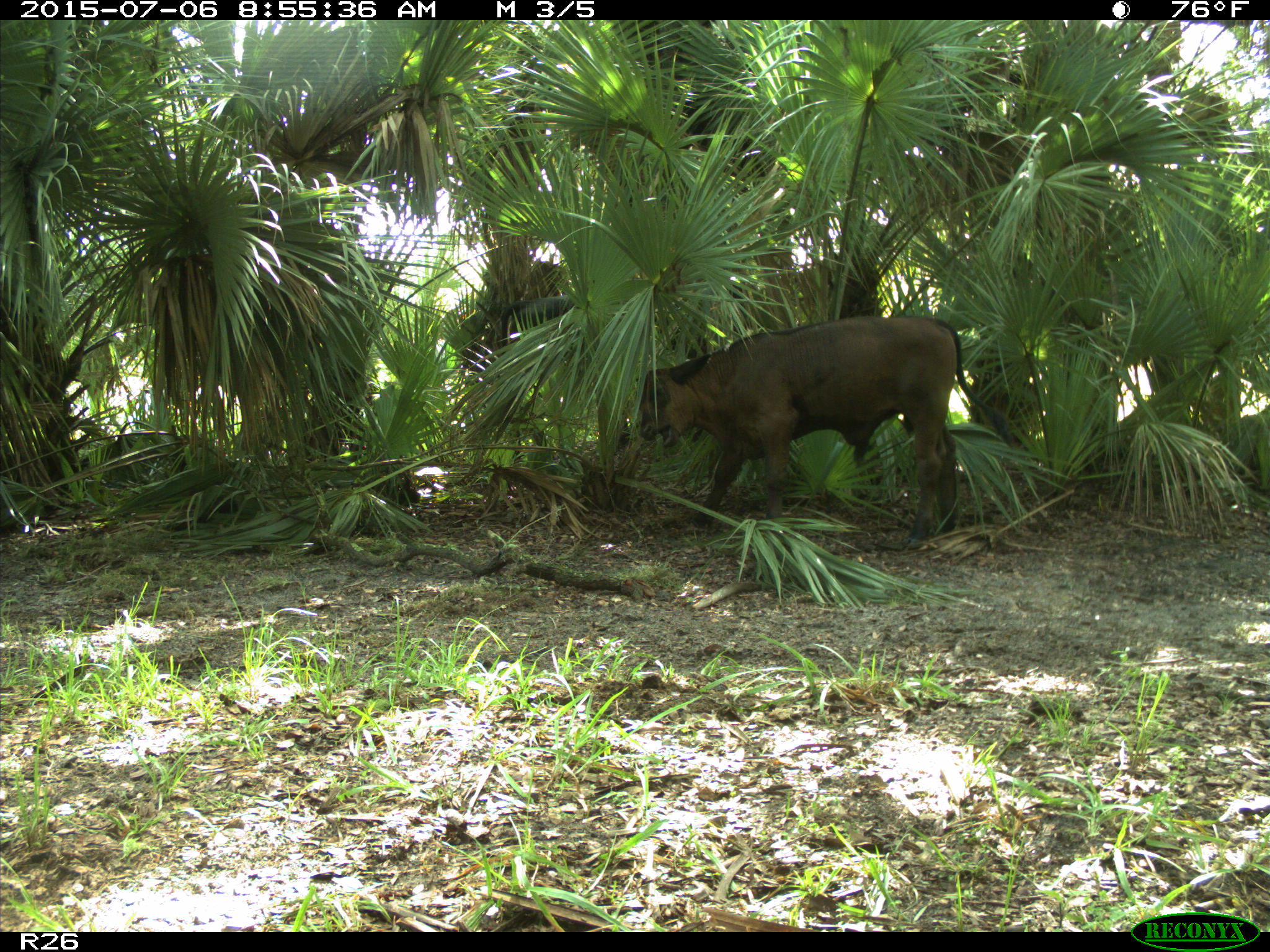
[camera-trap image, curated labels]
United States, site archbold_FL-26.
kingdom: Animalia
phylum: Chordata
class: Mammalia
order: Artiodactyla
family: Bovidae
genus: Bos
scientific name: Bos taurus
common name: domestic cow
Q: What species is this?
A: Bos taurus (domestic cow).